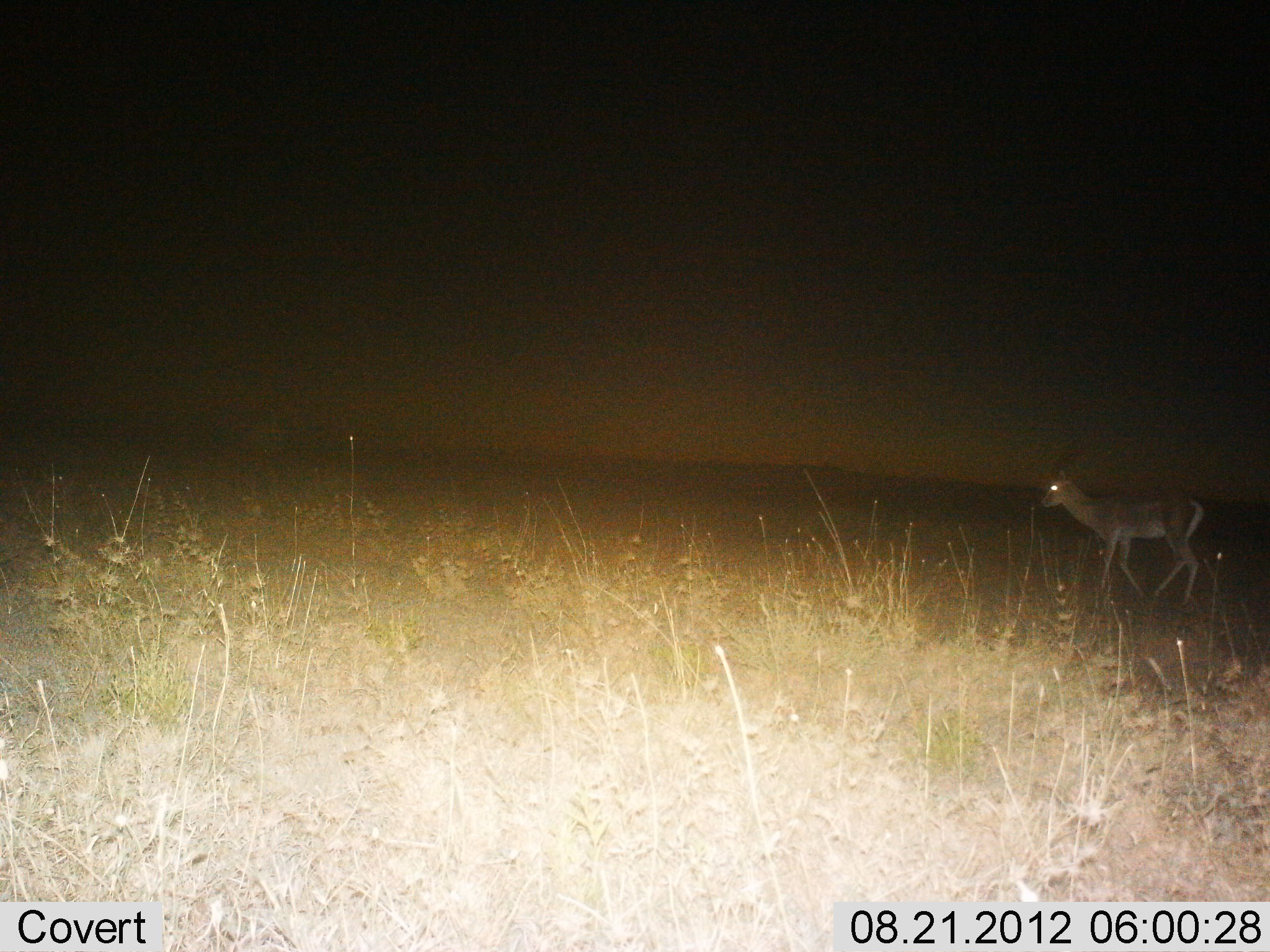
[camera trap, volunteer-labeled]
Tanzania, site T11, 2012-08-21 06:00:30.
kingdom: Animalia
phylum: Chordata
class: Mammalia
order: Artiodactyla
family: Bovidae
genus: Nanger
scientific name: Nanger granti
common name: grant's gazelle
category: gazellegrants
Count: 1.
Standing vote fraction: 20%.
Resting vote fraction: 0%.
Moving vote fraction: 80%.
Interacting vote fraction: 0%.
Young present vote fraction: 0%.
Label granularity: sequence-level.